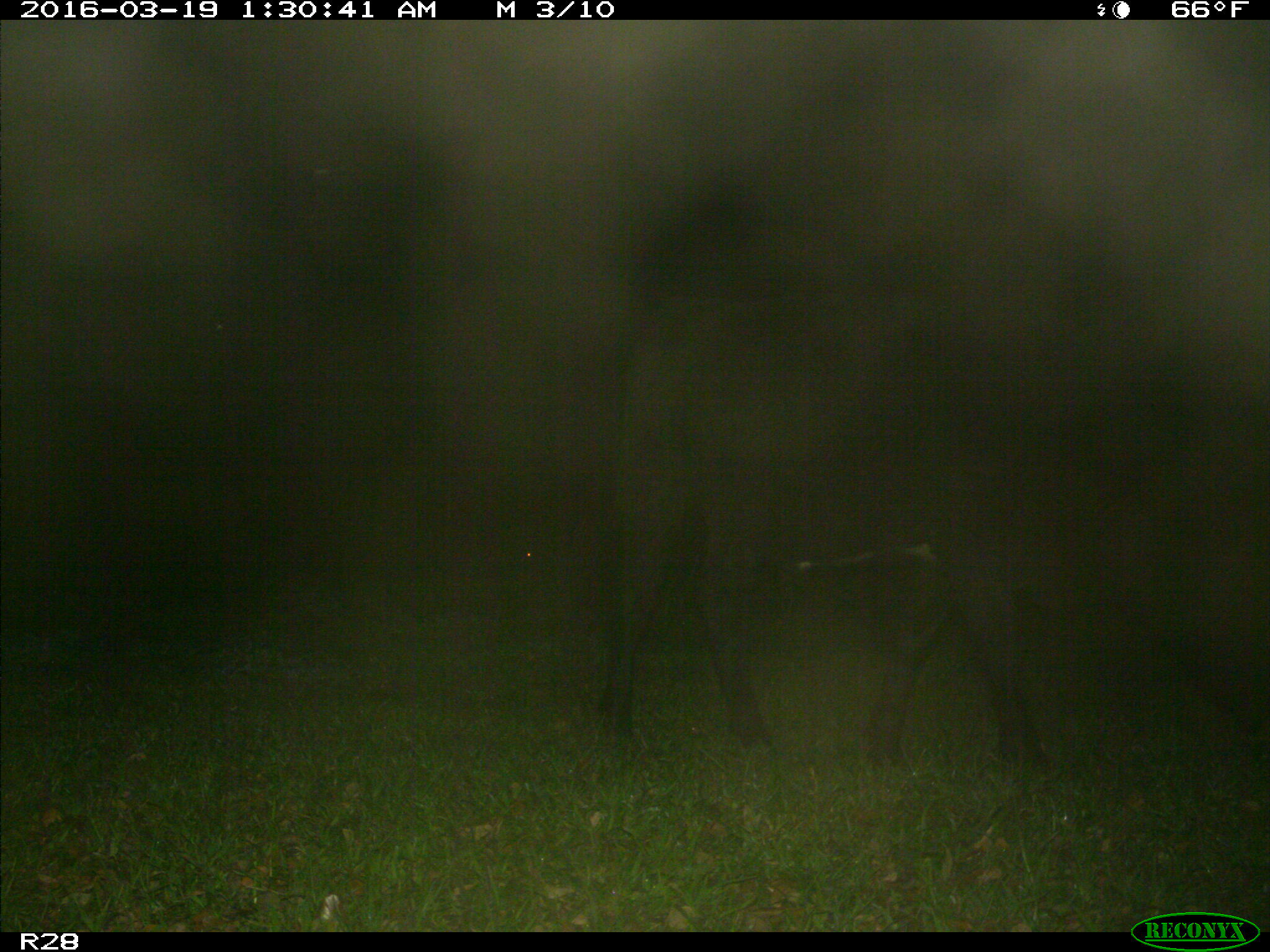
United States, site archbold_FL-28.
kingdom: Animalia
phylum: Chordata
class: Mammalia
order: Artiodactyla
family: Bovidae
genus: Bos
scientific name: Bos taurus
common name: domestic cow